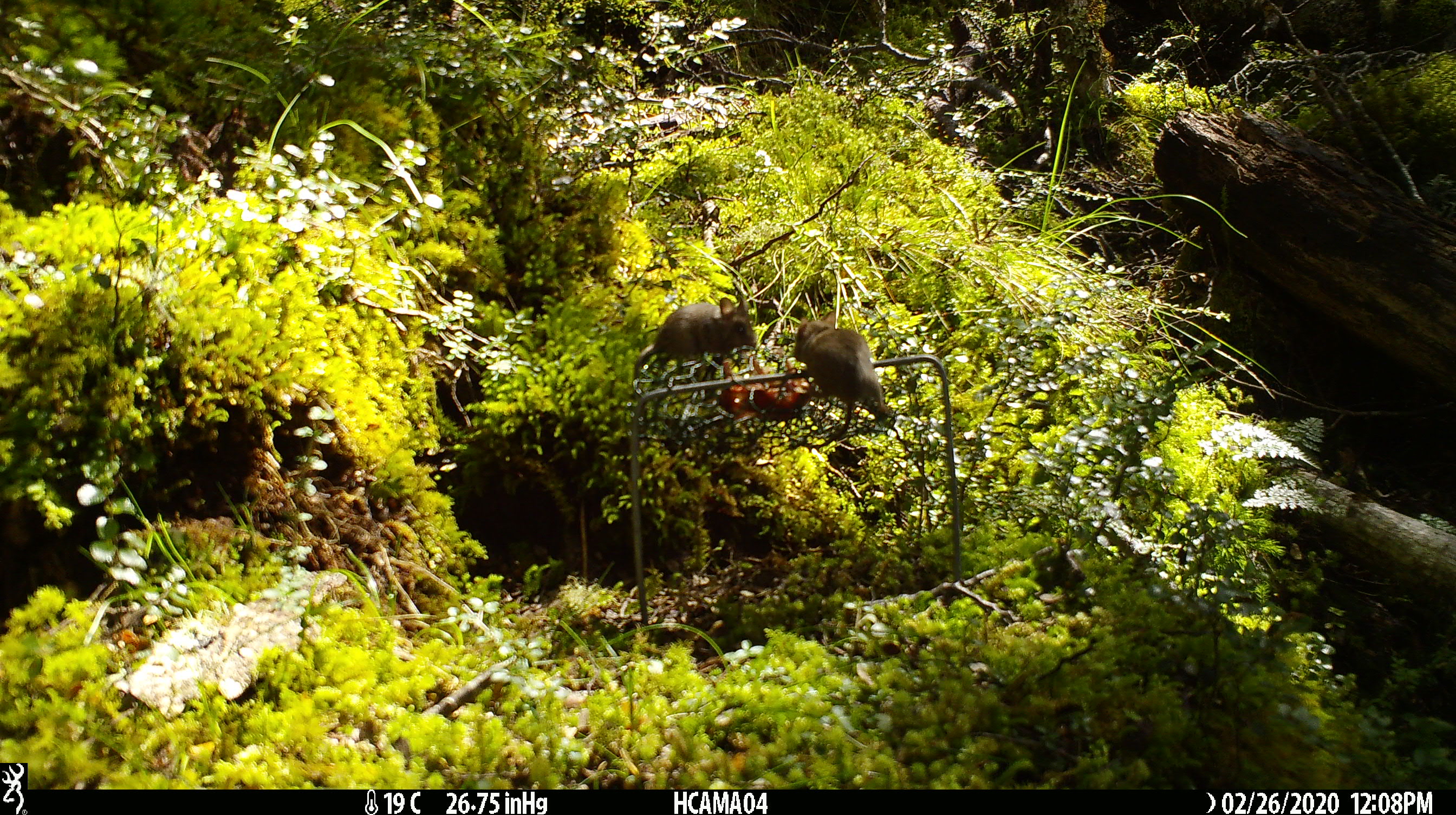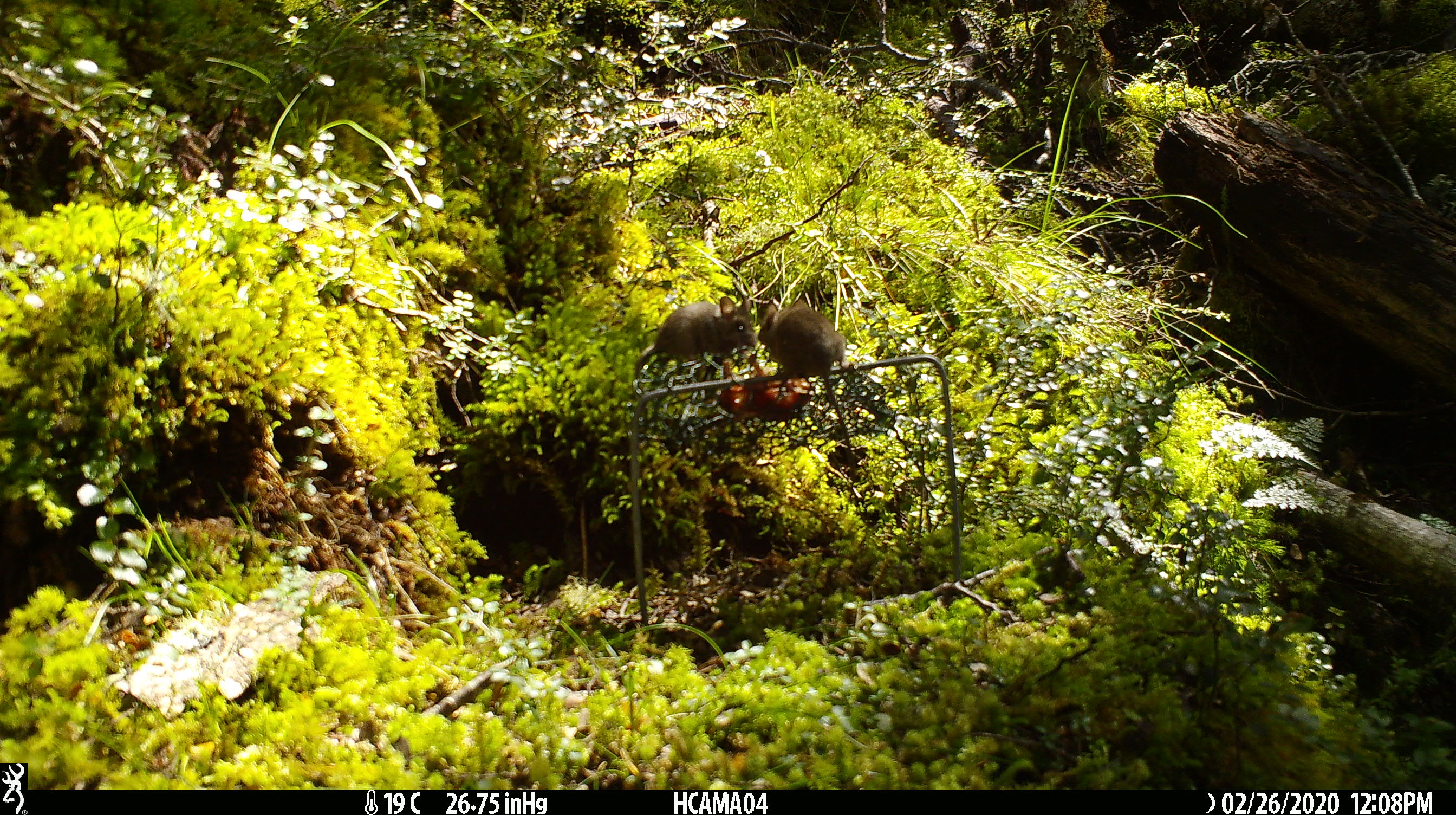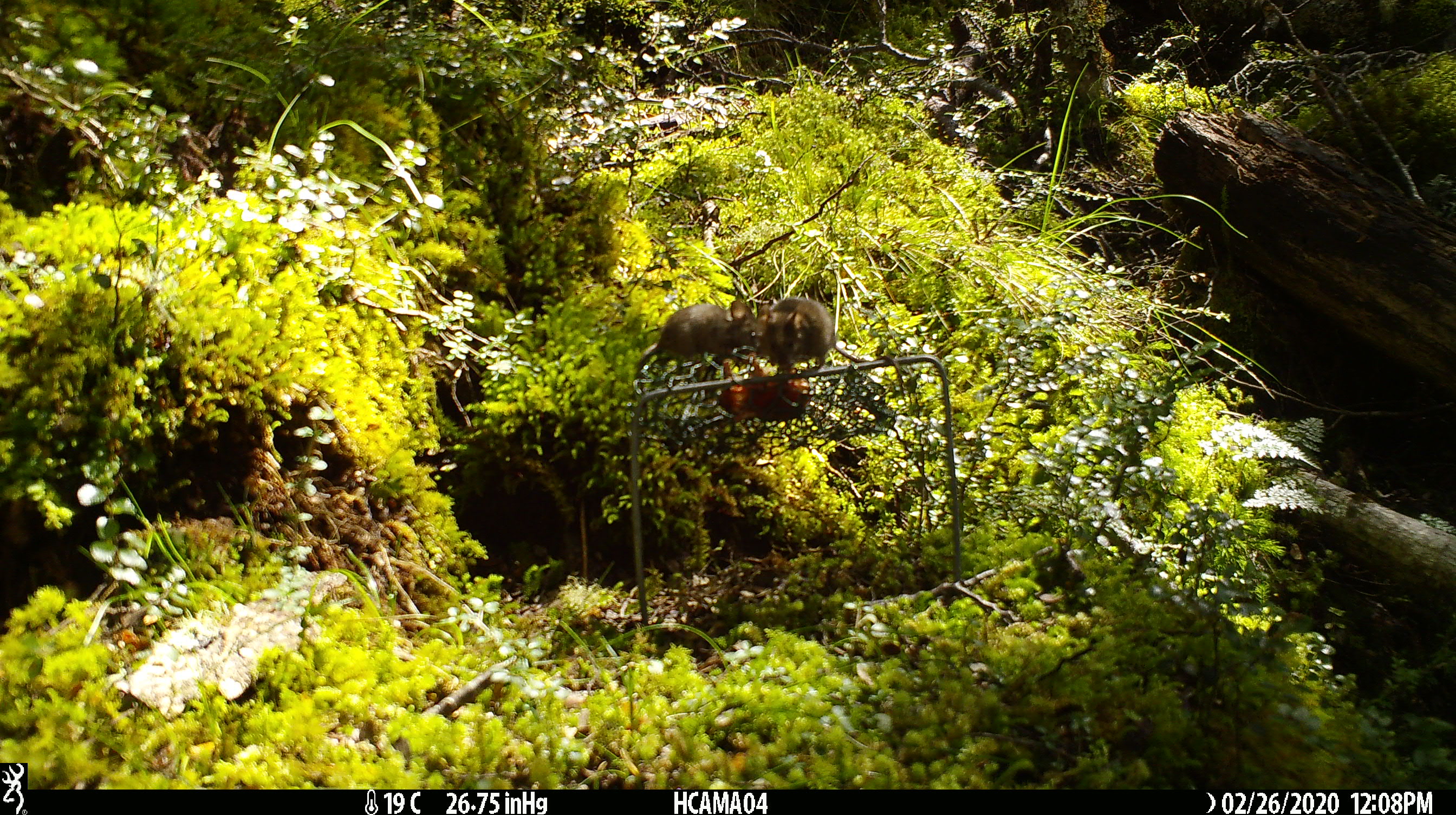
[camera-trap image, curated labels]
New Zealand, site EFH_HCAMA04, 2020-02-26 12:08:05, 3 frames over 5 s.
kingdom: Animalia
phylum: Chordata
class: Mammalia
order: Rodentia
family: Muridae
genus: Mus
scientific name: Mus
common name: mouse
Mouse (Mus).